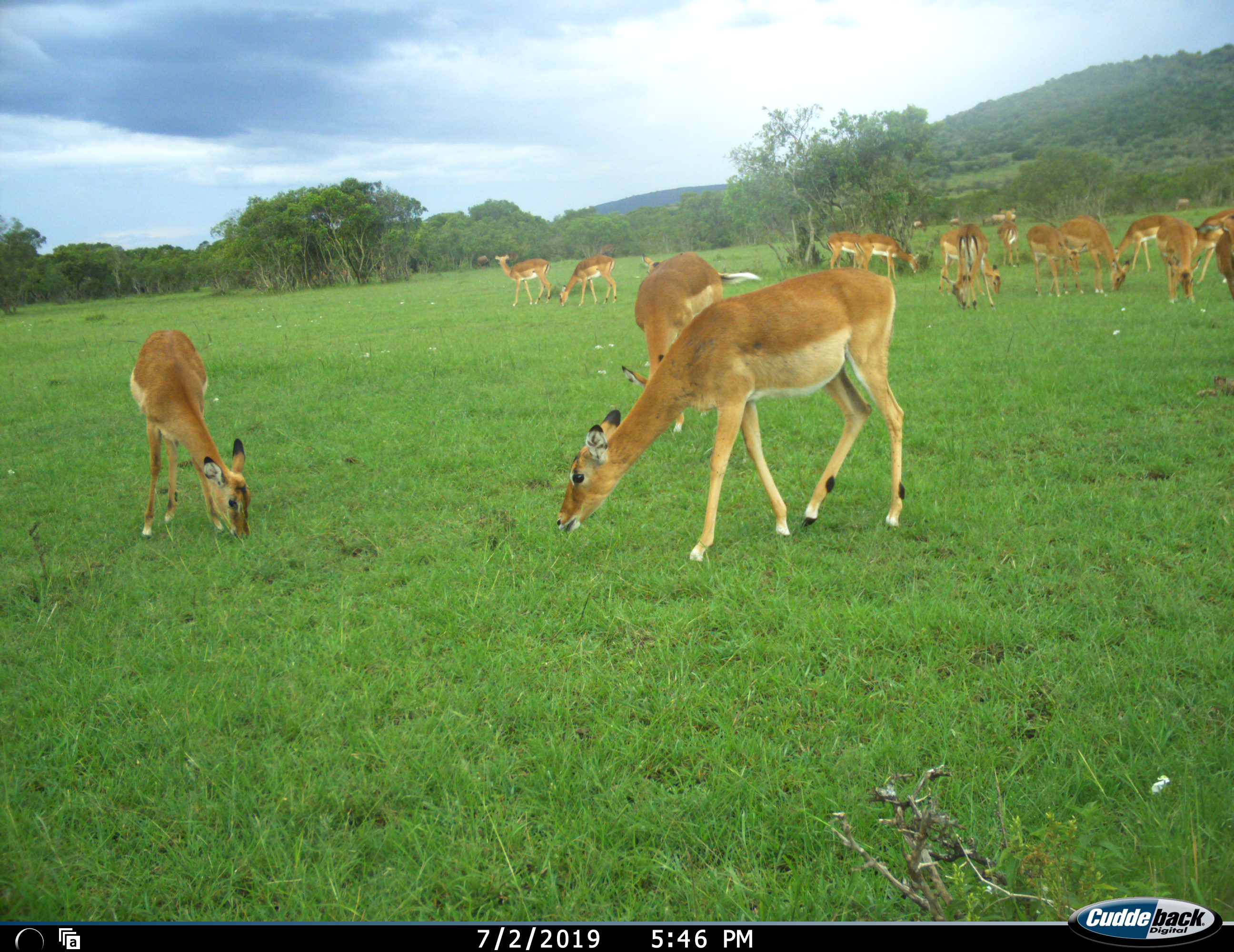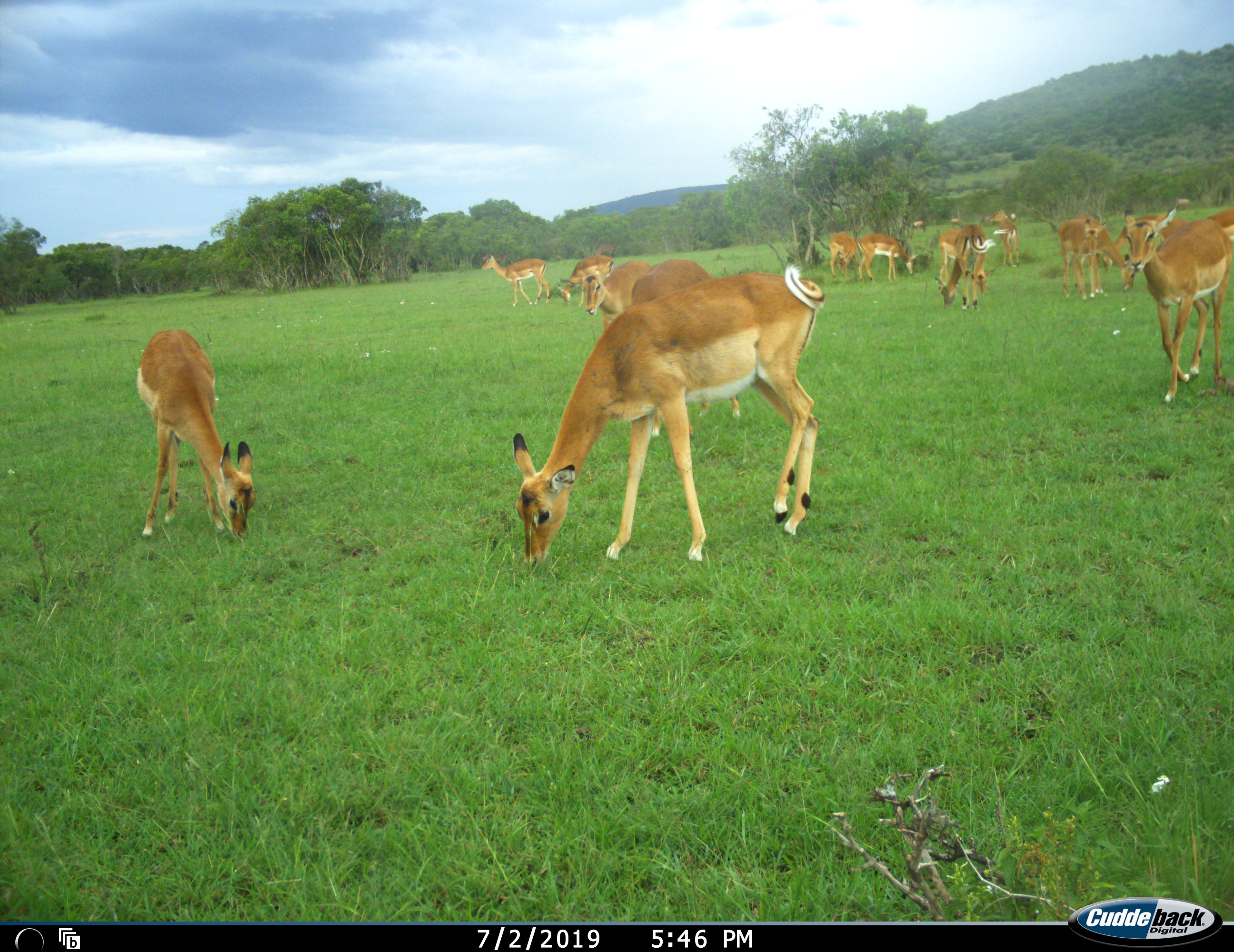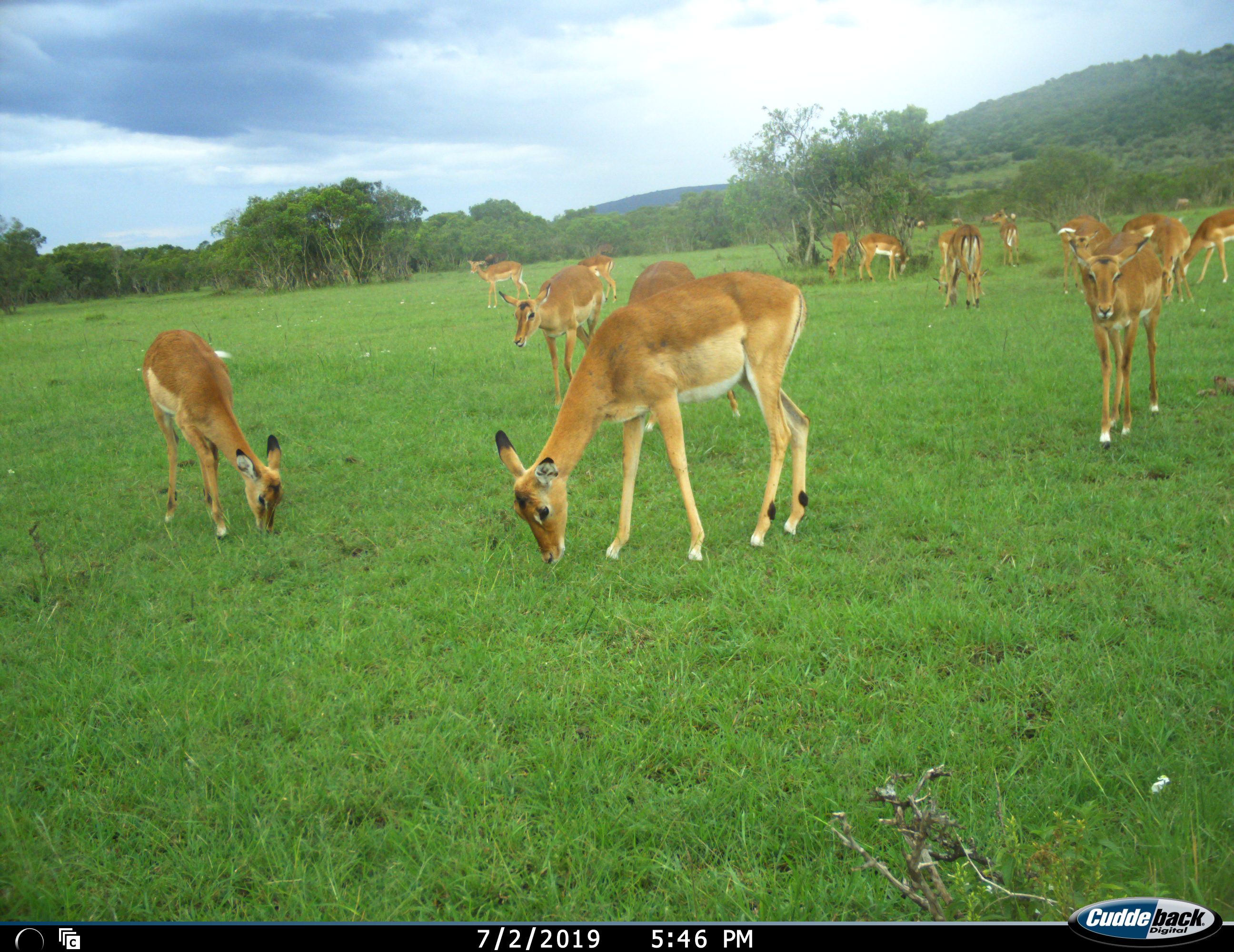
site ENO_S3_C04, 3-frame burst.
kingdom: Animalia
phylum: Chordata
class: Mammalia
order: Artiodactyla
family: Bovidae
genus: Aepyceros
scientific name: Aepyceros melampus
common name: impala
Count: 11-50.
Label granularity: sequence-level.